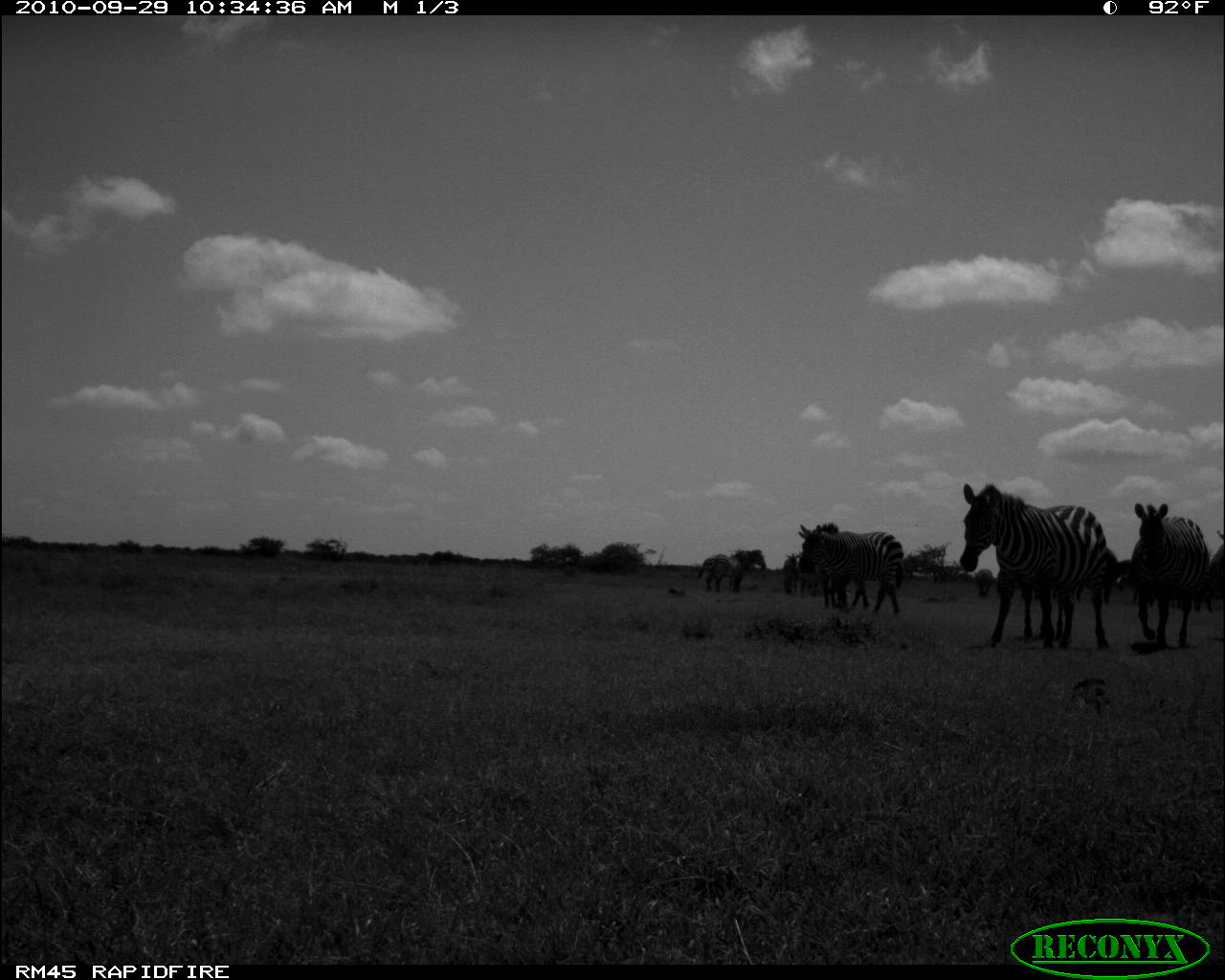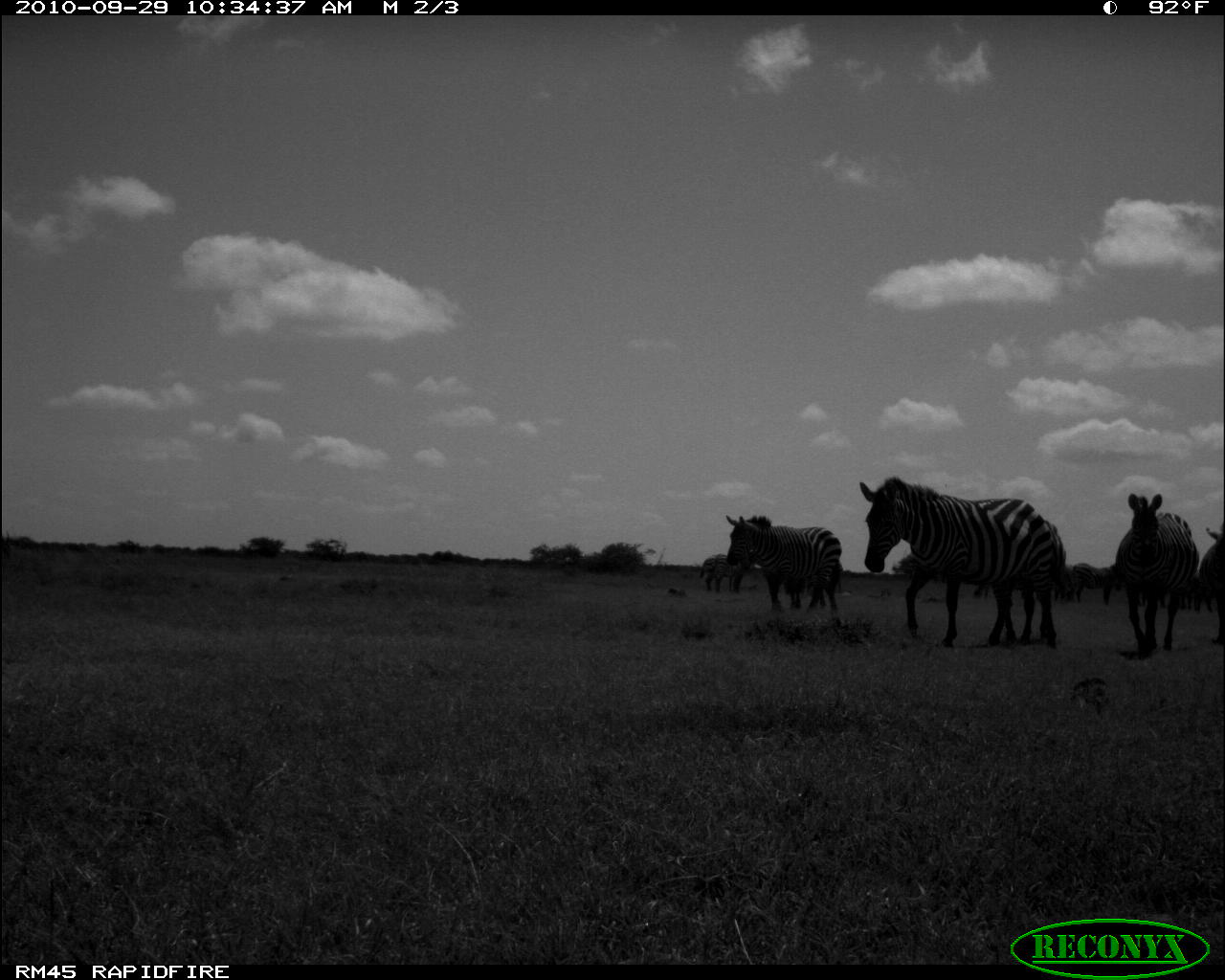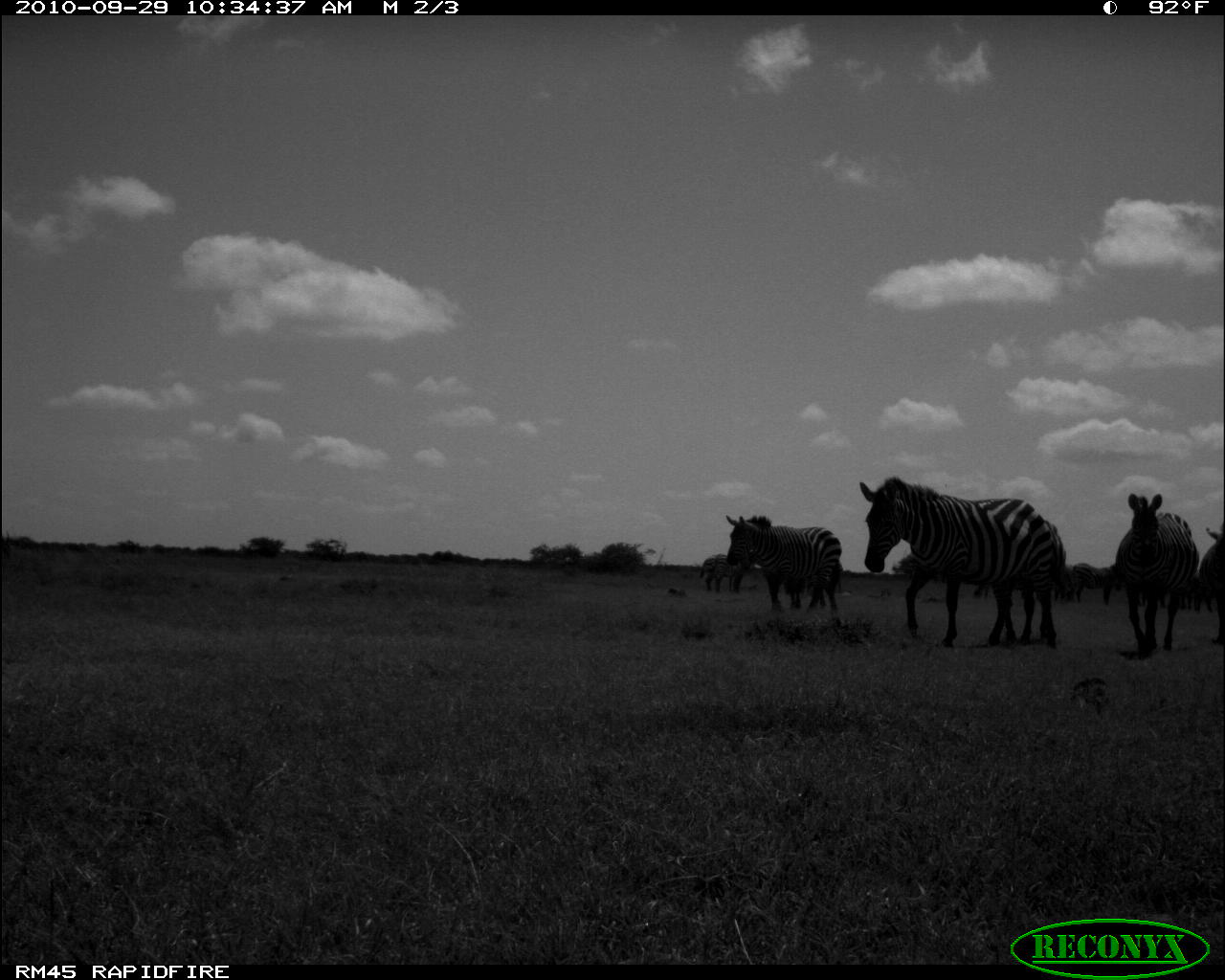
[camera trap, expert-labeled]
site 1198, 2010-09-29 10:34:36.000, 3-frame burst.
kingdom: Animalia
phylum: Chordata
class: Mammalia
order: Perissodactyla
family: Equidae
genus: Equus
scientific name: Equus quagga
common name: plains zebra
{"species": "Equus quagga (plains zebra)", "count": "10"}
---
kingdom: Animalia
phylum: Chordata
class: Mammalia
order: Artiodactyla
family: Bovidae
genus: Tragelaphus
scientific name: Tragelaphus oryx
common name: eland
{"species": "Tragelaphus oryx (eland)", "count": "1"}